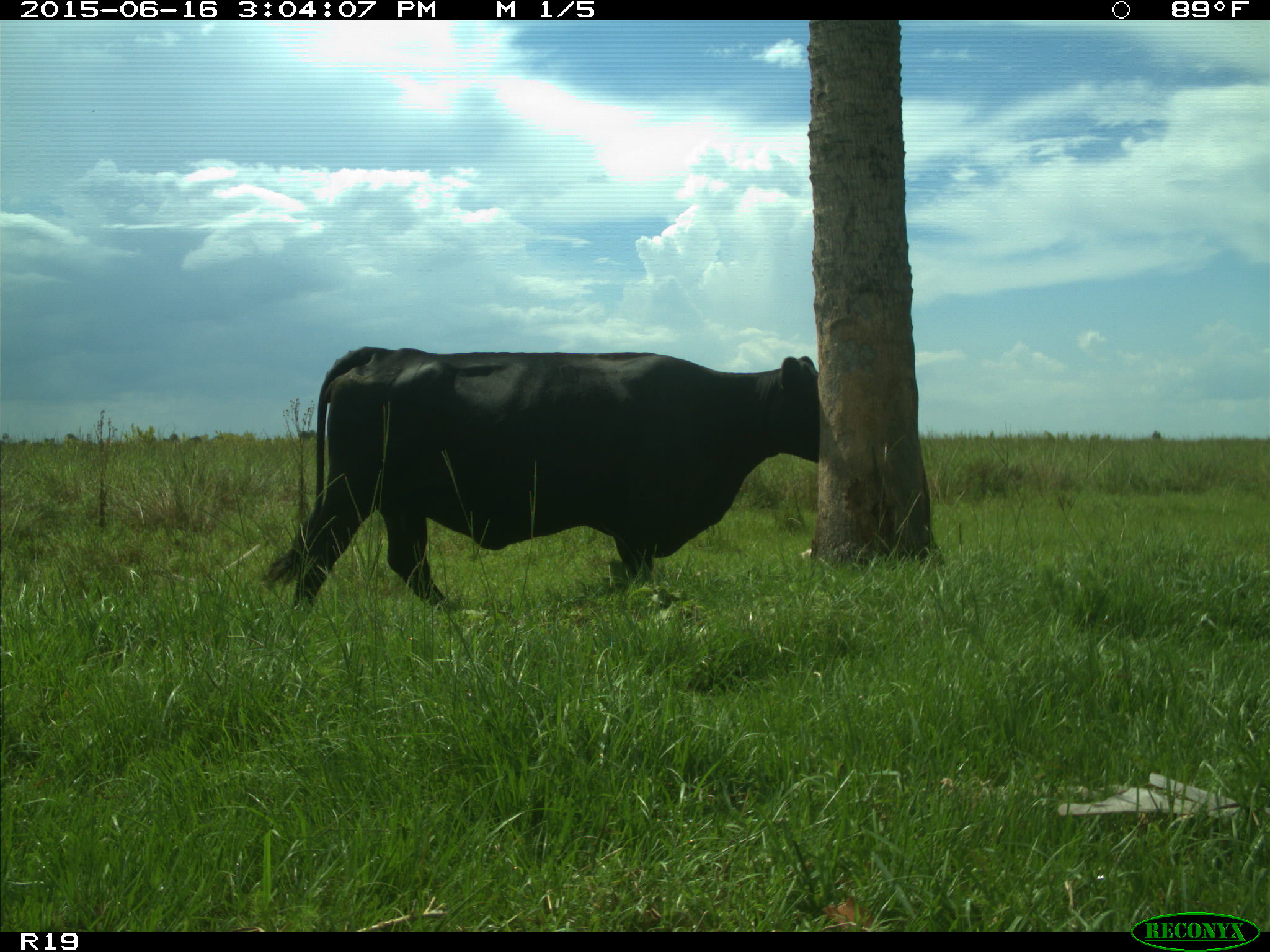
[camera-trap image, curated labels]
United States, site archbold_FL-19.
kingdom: Animalia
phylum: Chordata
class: Mammalia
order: Artiodactyla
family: Bovidae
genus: Bos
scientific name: Bos taurus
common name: domestic cow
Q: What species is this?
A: Bos taurus (domestic cow).